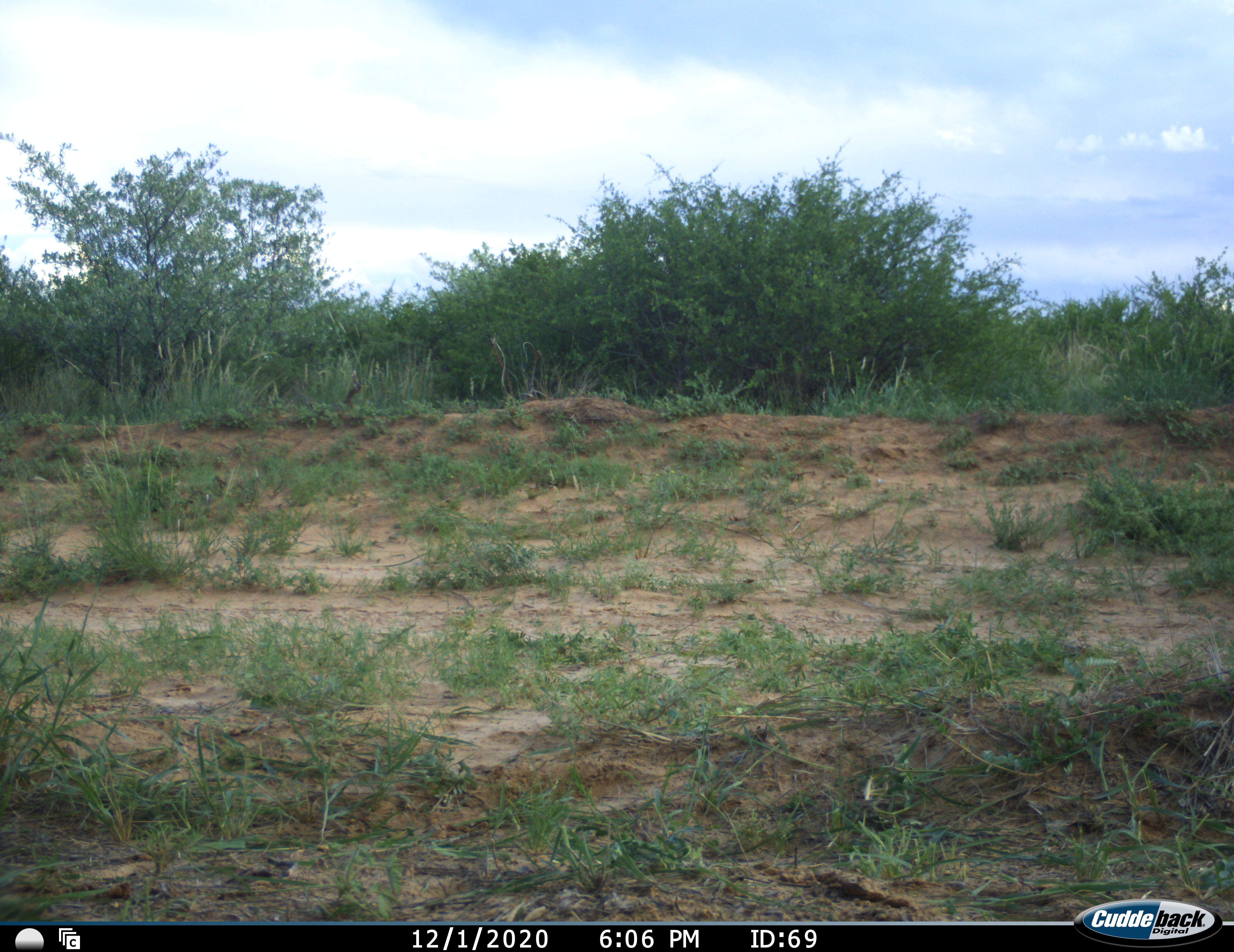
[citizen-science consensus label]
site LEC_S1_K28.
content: unidentified animal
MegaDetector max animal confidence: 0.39